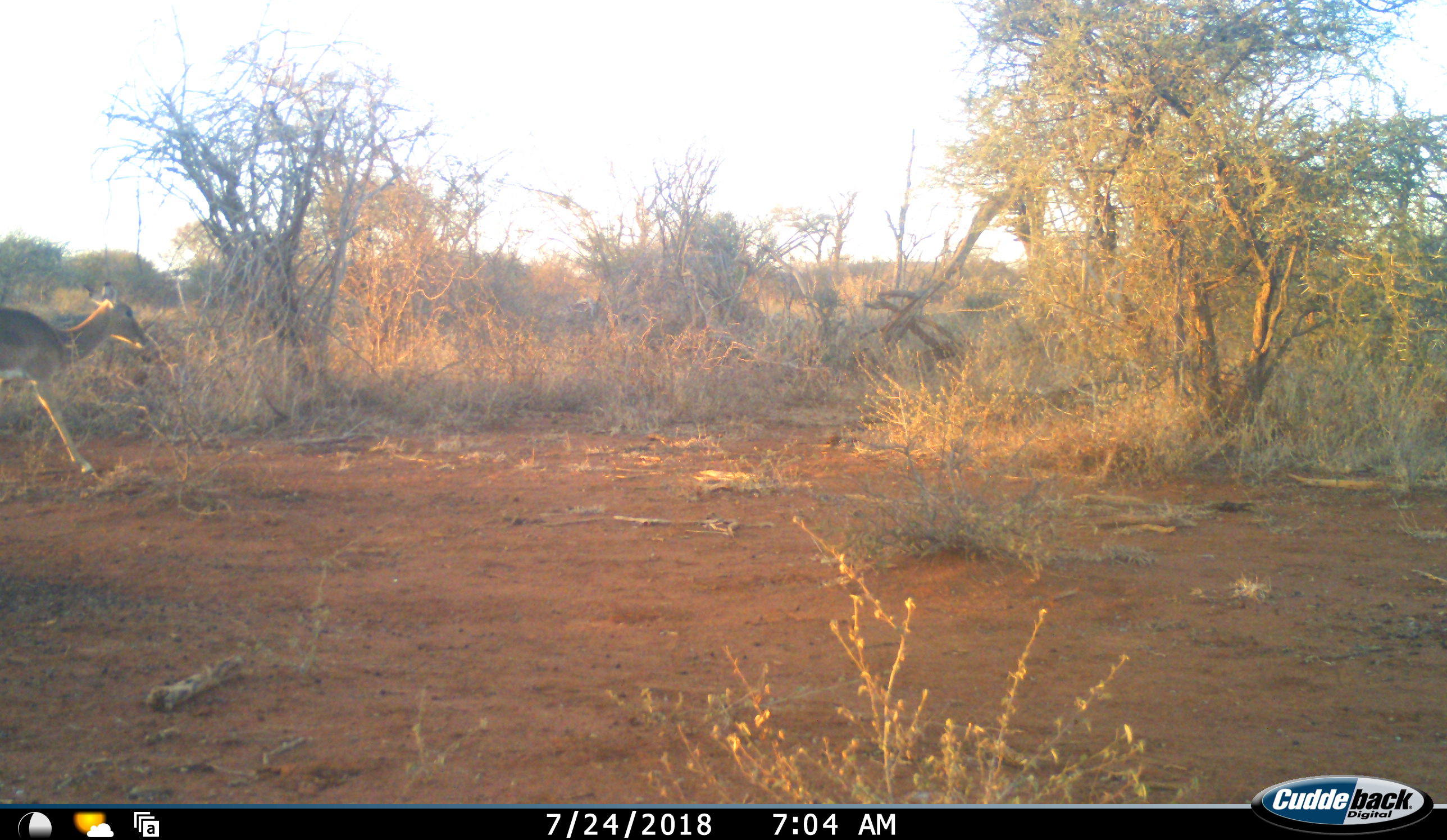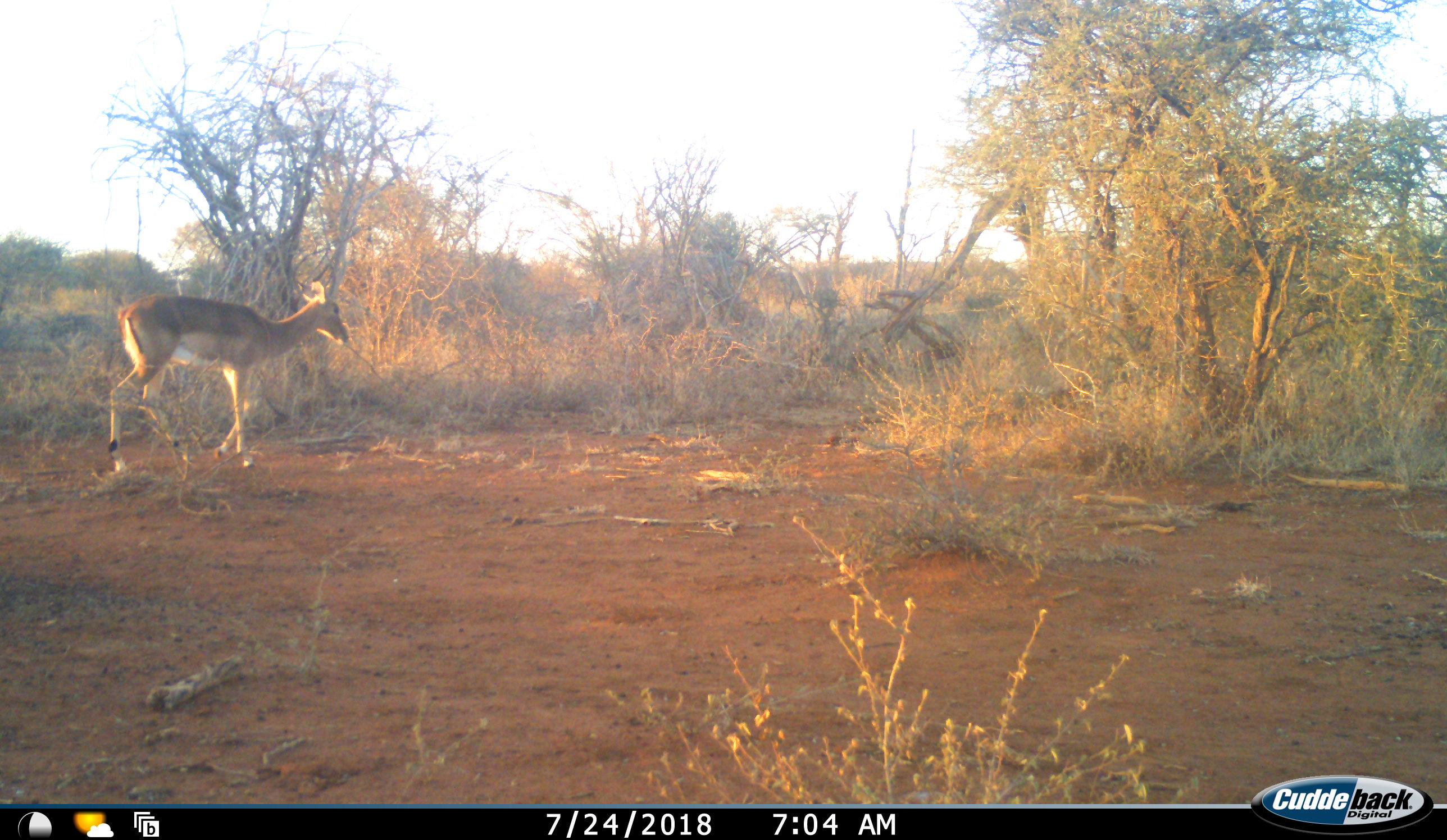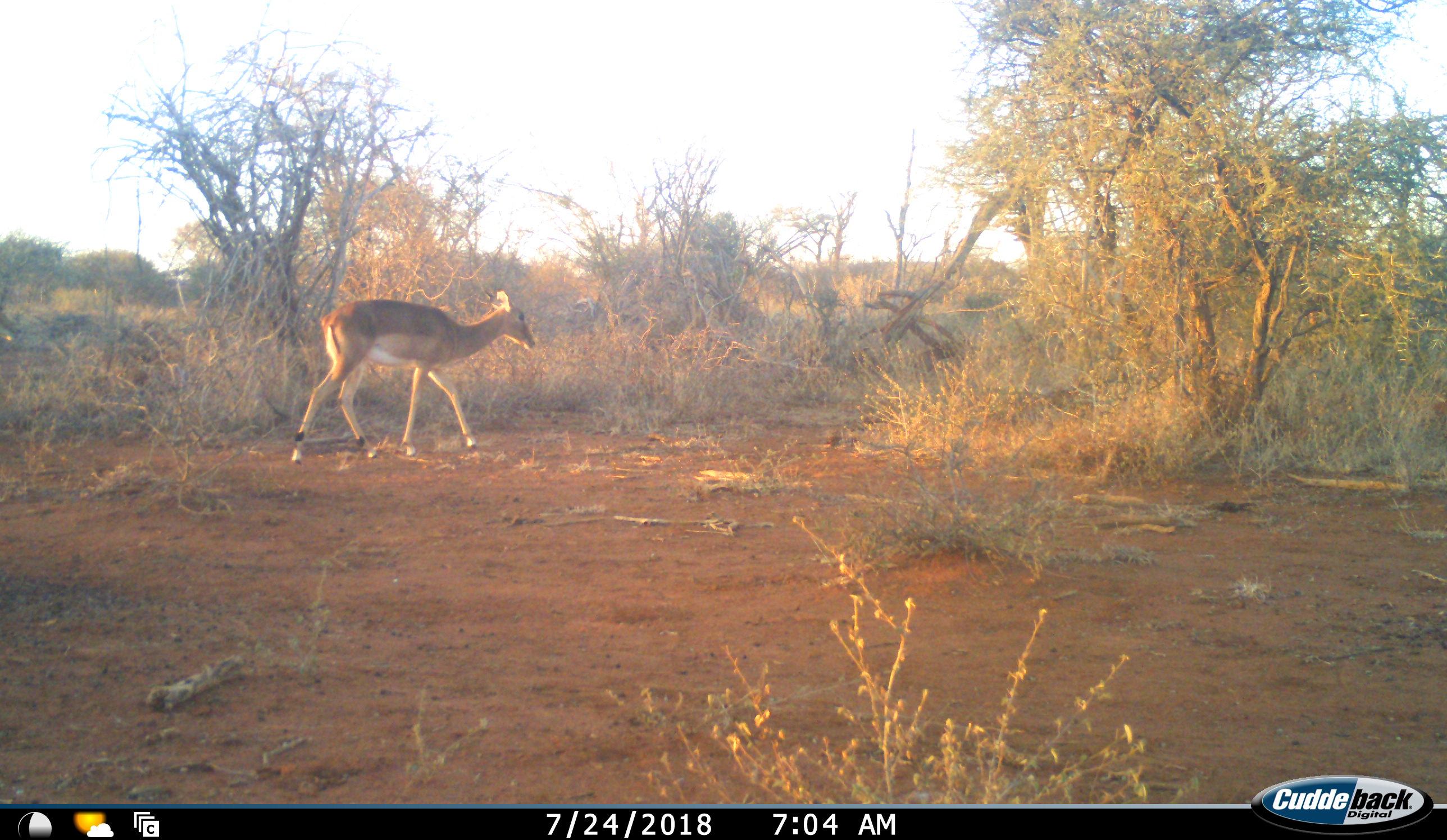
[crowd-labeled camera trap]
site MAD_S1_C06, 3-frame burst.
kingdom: Animalia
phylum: Chordata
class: Mammalia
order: Artiodactyla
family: Bovidae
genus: Aepyceros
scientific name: Aepyceros melampus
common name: impala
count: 2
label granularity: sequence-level